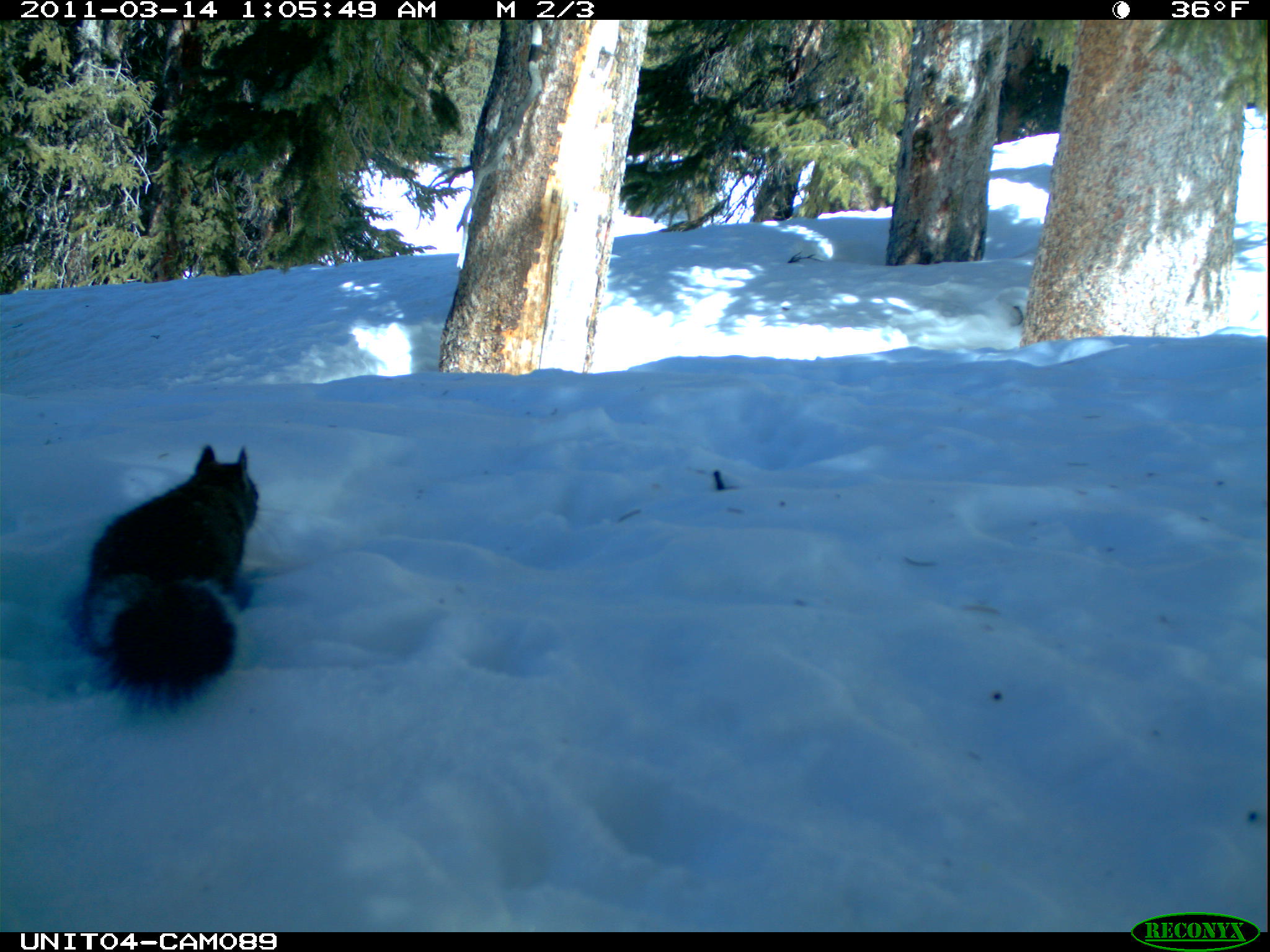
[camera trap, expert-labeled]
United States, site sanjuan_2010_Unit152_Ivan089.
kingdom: Animalia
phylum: Chordata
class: Mammalia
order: Rodentia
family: Sciuridae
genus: Tamiasciurus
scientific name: Tamiasciurus hudsonicus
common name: american red squirrel